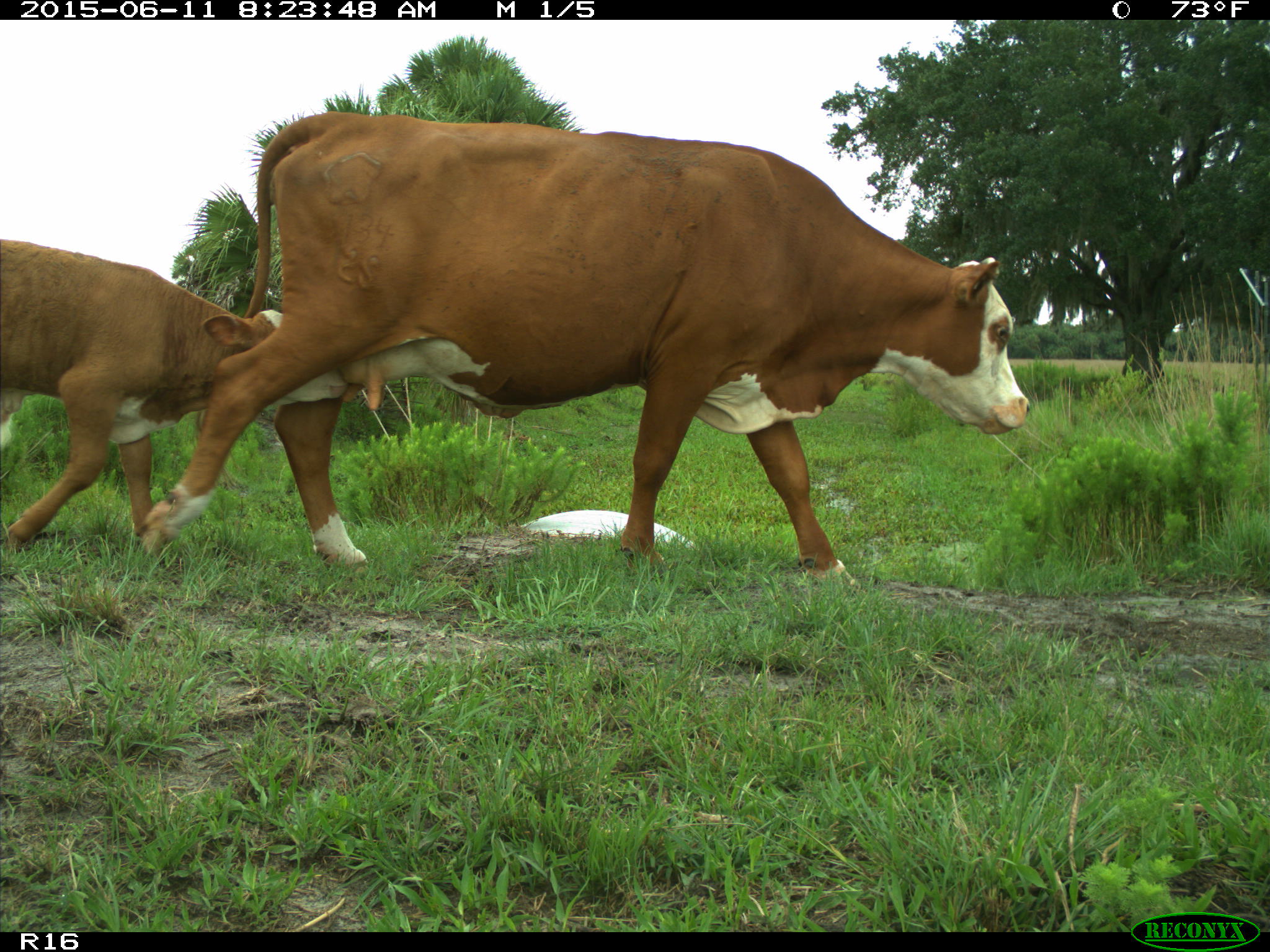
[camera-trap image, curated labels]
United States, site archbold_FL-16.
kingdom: Animalia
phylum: Chordata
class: Mammalia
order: Artiodactyla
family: Bovidae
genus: Bos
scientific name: Bos taurus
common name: domestic cow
Bos taurus (domestic cow).